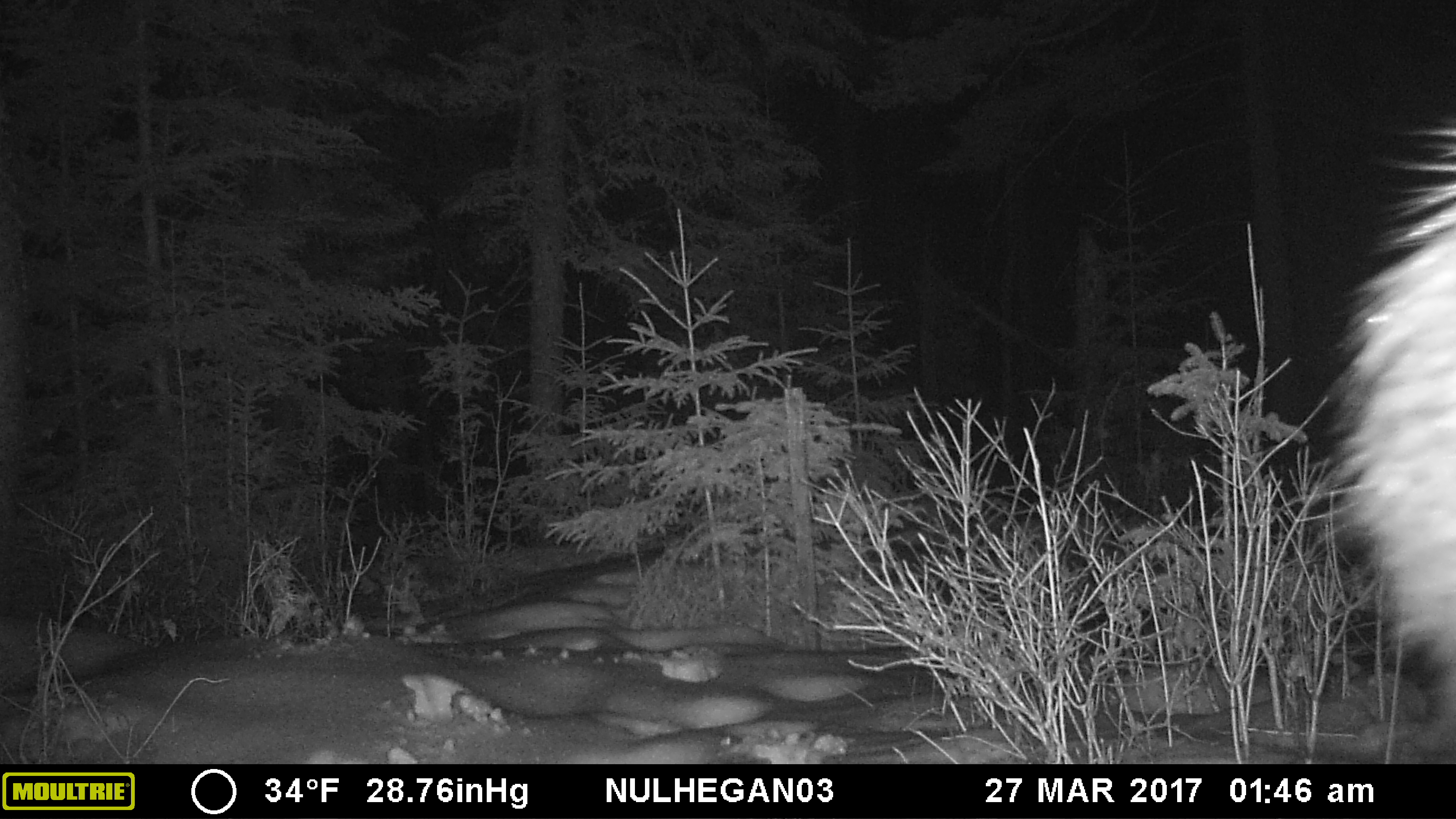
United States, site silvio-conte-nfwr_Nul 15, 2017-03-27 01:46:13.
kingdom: Animalia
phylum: Chordata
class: Mammalia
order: Artiodactyla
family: Cervidae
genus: Alces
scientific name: Alces alces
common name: moose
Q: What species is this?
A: Moose (Alces alces).